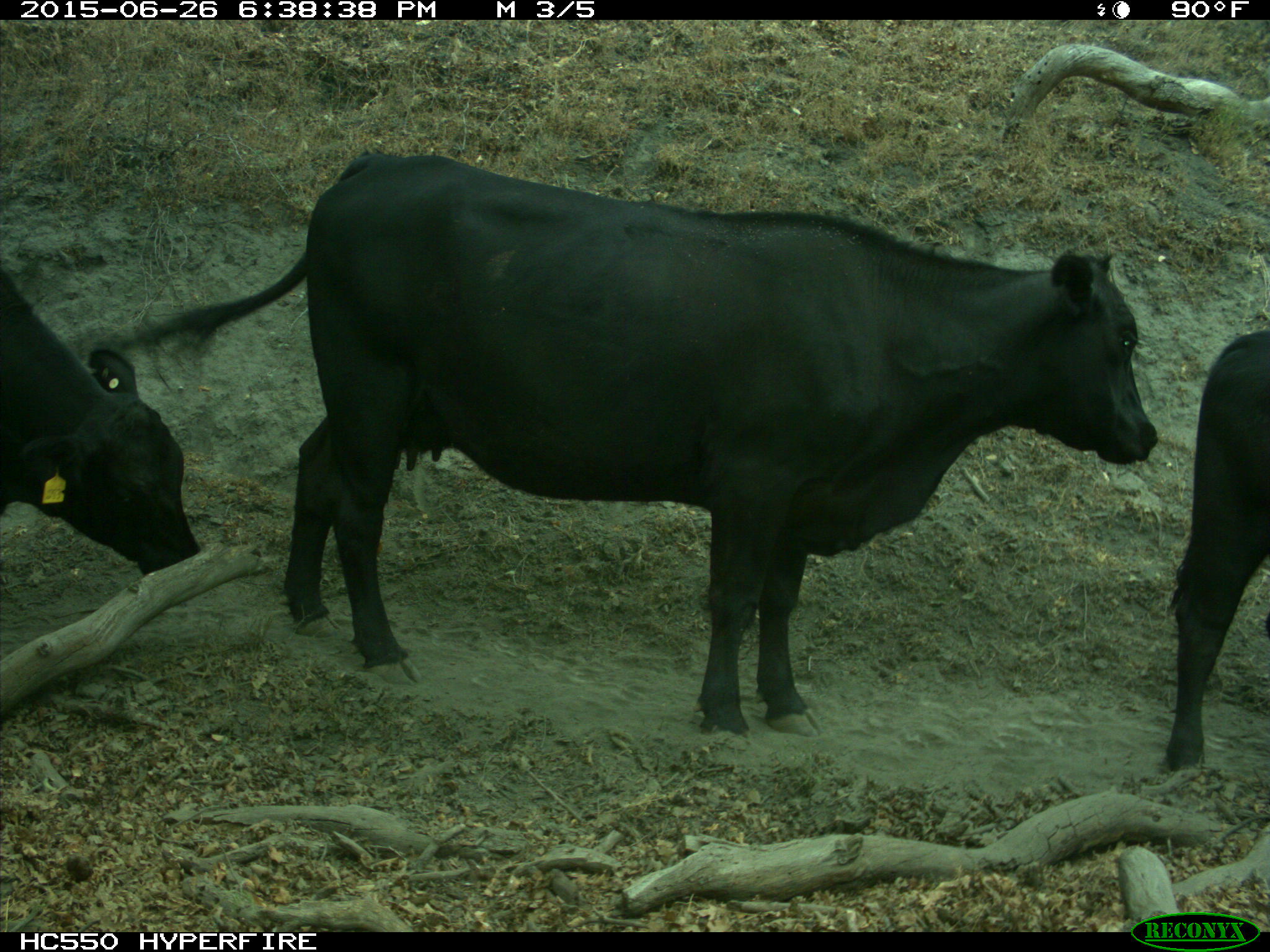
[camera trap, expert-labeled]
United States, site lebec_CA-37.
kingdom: Animalia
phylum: Chordata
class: Mammalia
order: Artiodactyla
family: Bovidae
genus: Bos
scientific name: Bos taurus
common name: domestic cow